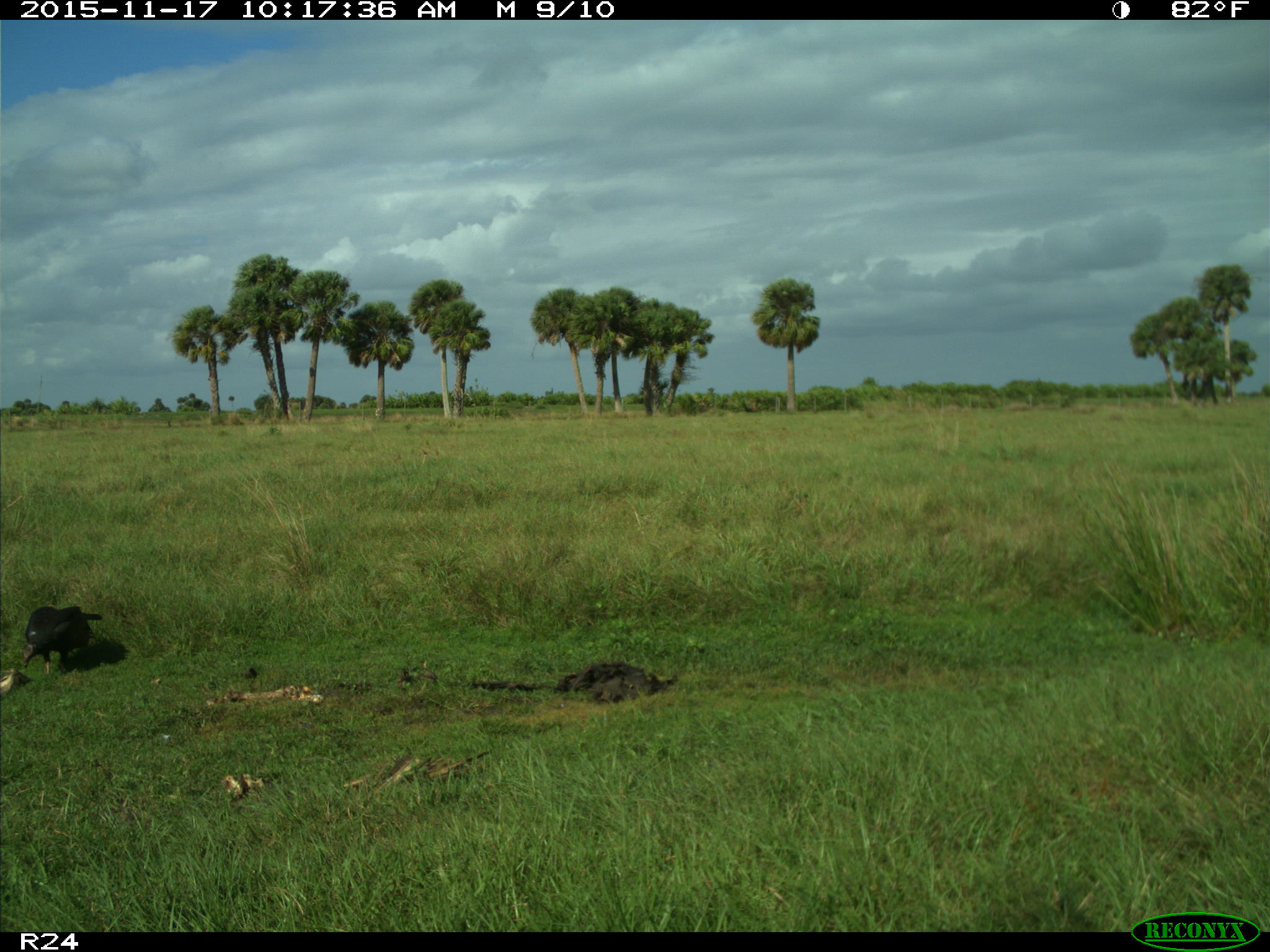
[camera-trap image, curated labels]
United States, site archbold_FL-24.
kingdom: Animalia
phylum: Chordata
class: Aves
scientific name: Aves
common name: birds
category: unidentified bird